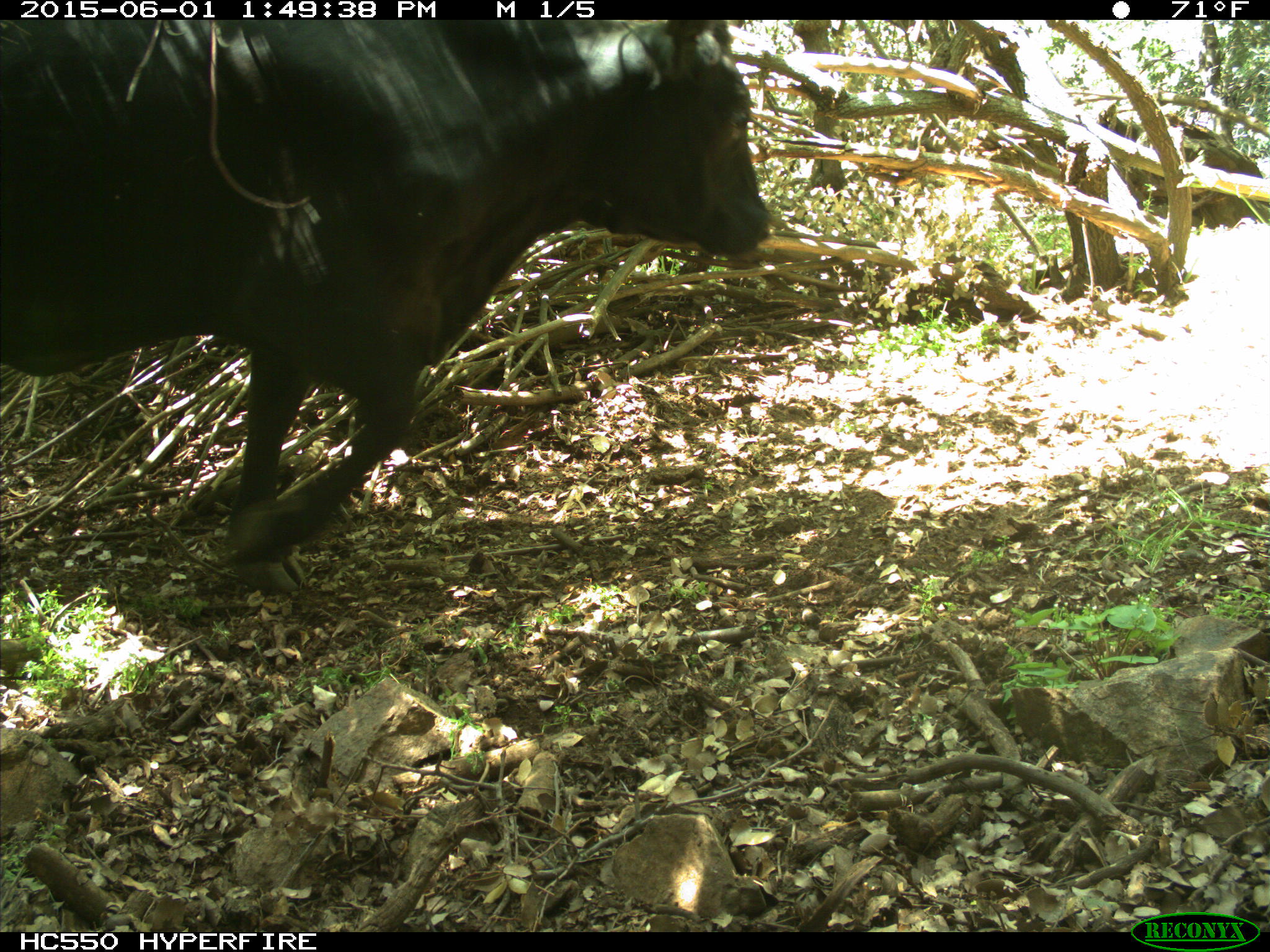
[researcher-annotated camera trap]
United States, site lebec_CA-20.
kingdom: Animalia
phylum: Chordata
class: Mammalia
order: Artiodactyla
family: Bovidae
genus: Bos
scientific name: Bos taurus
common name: domestic cow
Bos taurus (domestic cow).